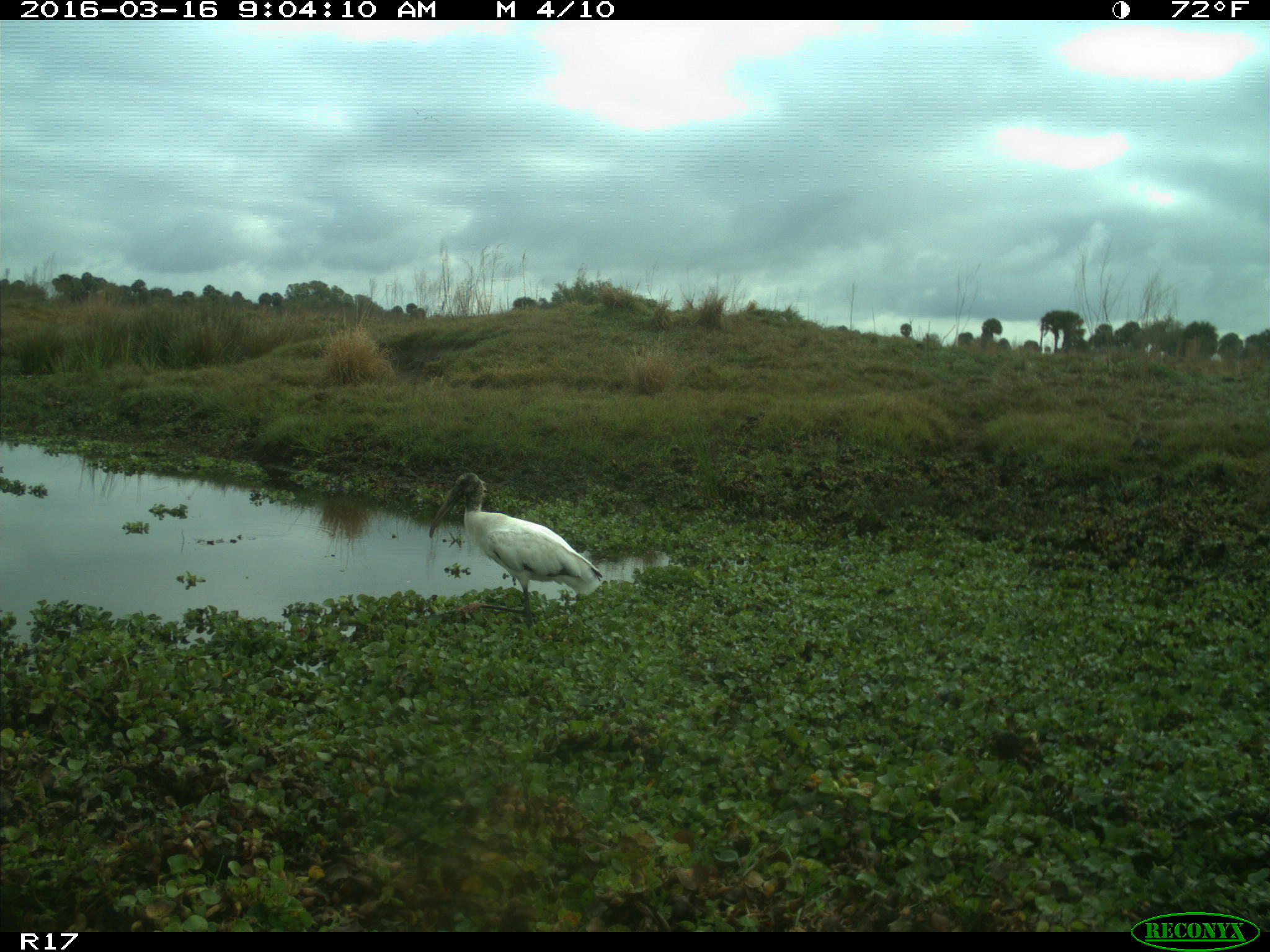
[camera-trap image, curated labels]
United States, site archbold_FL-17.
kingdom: Animalia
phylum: Chordata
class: Aves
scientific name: Aves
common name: birds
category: unidentified bird